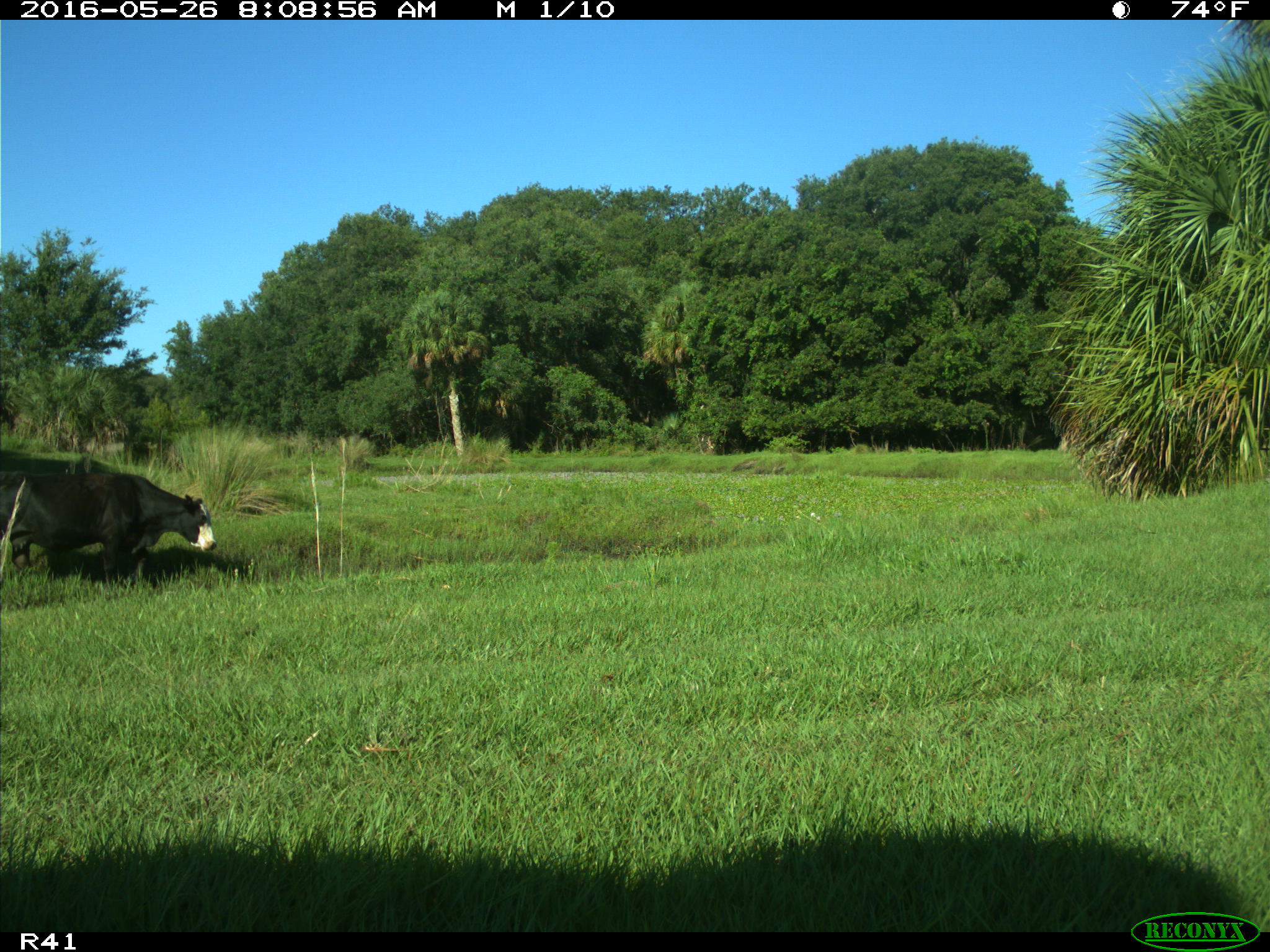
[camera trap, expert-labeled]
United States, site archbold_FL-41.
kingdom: Animalia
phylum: Chordata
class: Mammalia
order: Artiodactyla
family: Bovidae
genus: Bos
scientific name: Bos taurus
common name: domestic cow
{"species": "Bos taurus (domestic cow)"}